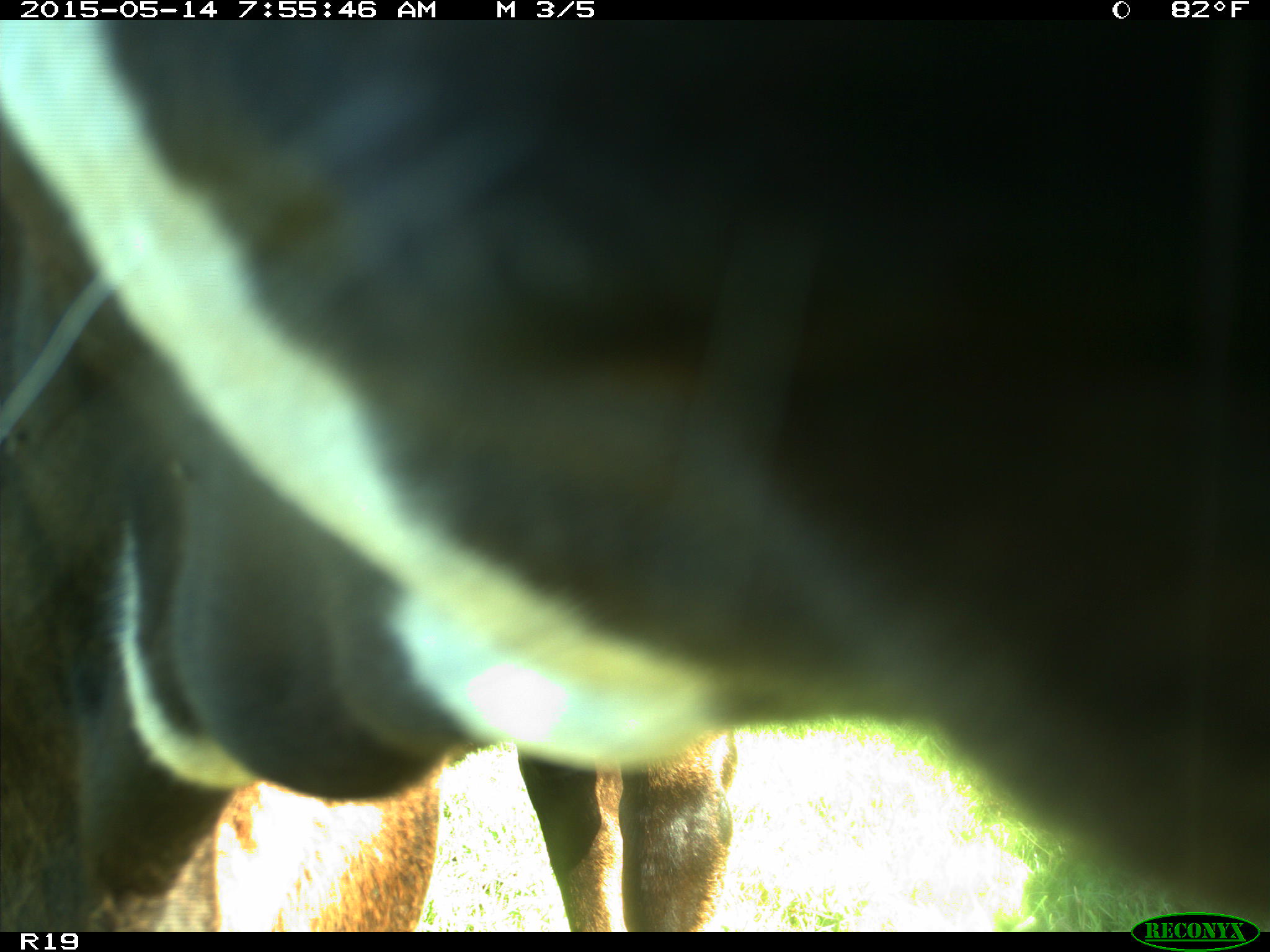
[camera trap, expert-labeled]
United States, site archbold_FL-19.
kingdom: Animalia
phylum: Chordata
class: Mammalia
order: Artiodactyla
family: Bovidae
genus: Bos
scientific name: Bos taurus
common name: domestic cow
Bos taurus (domestic cow).